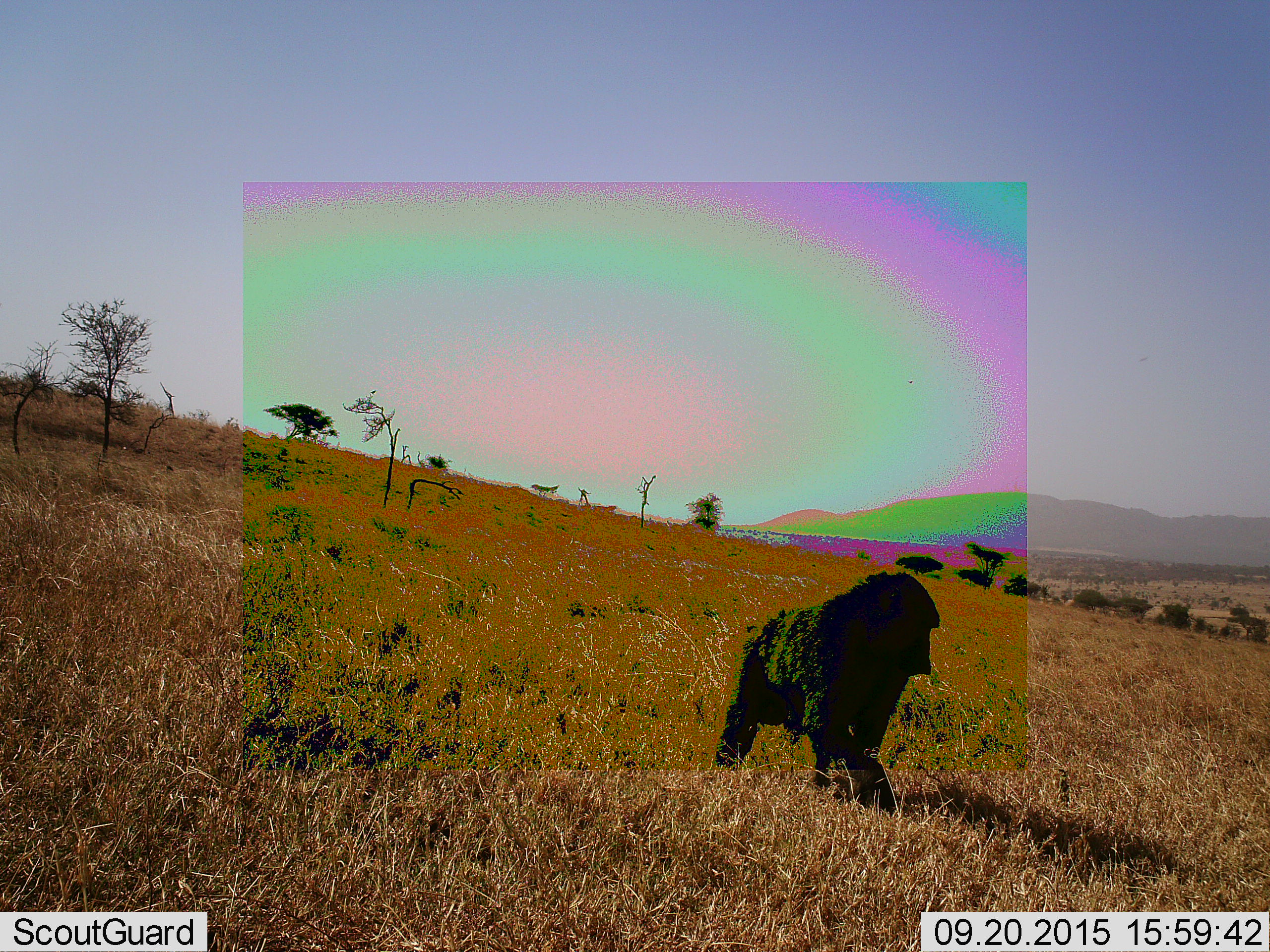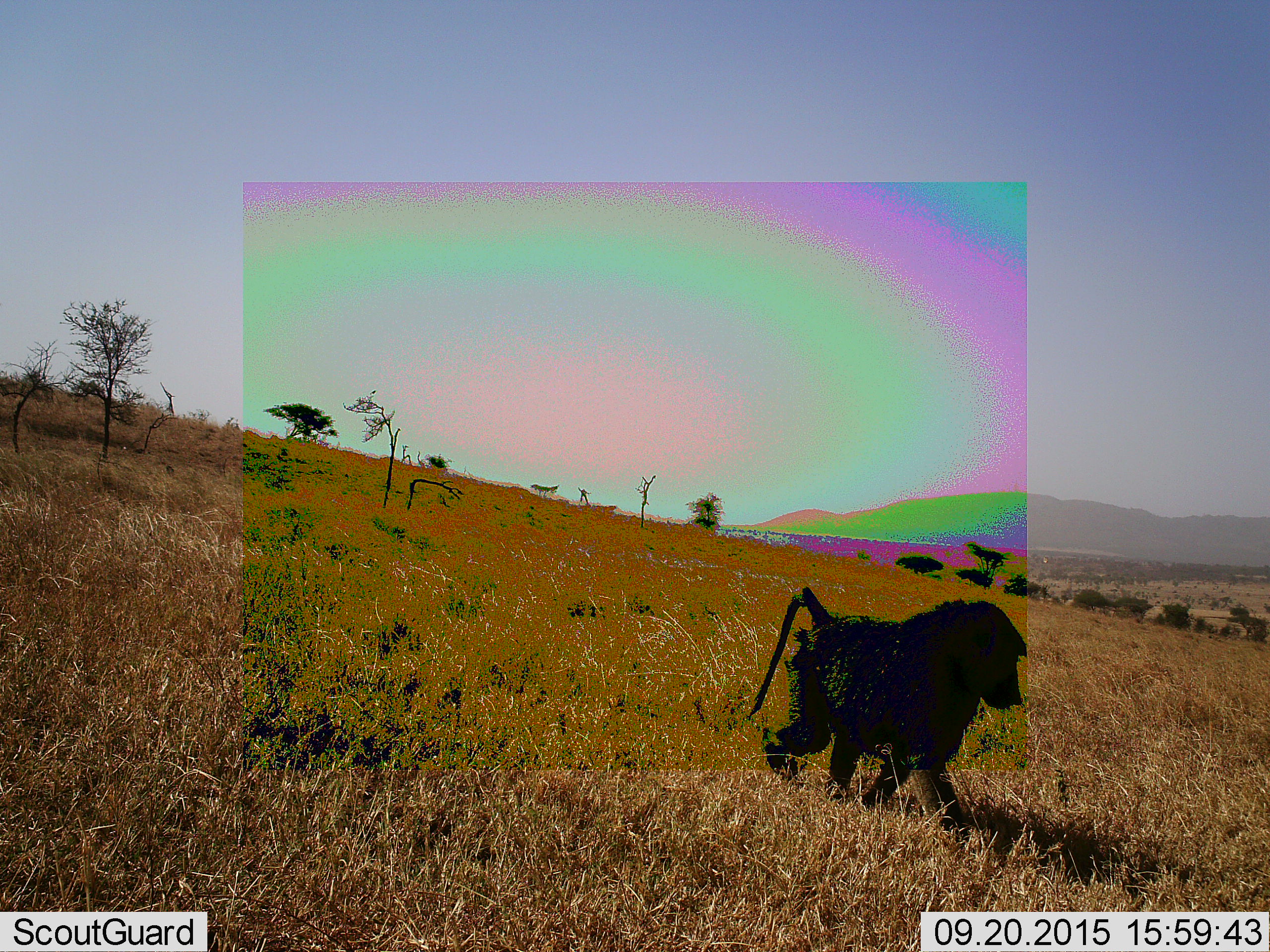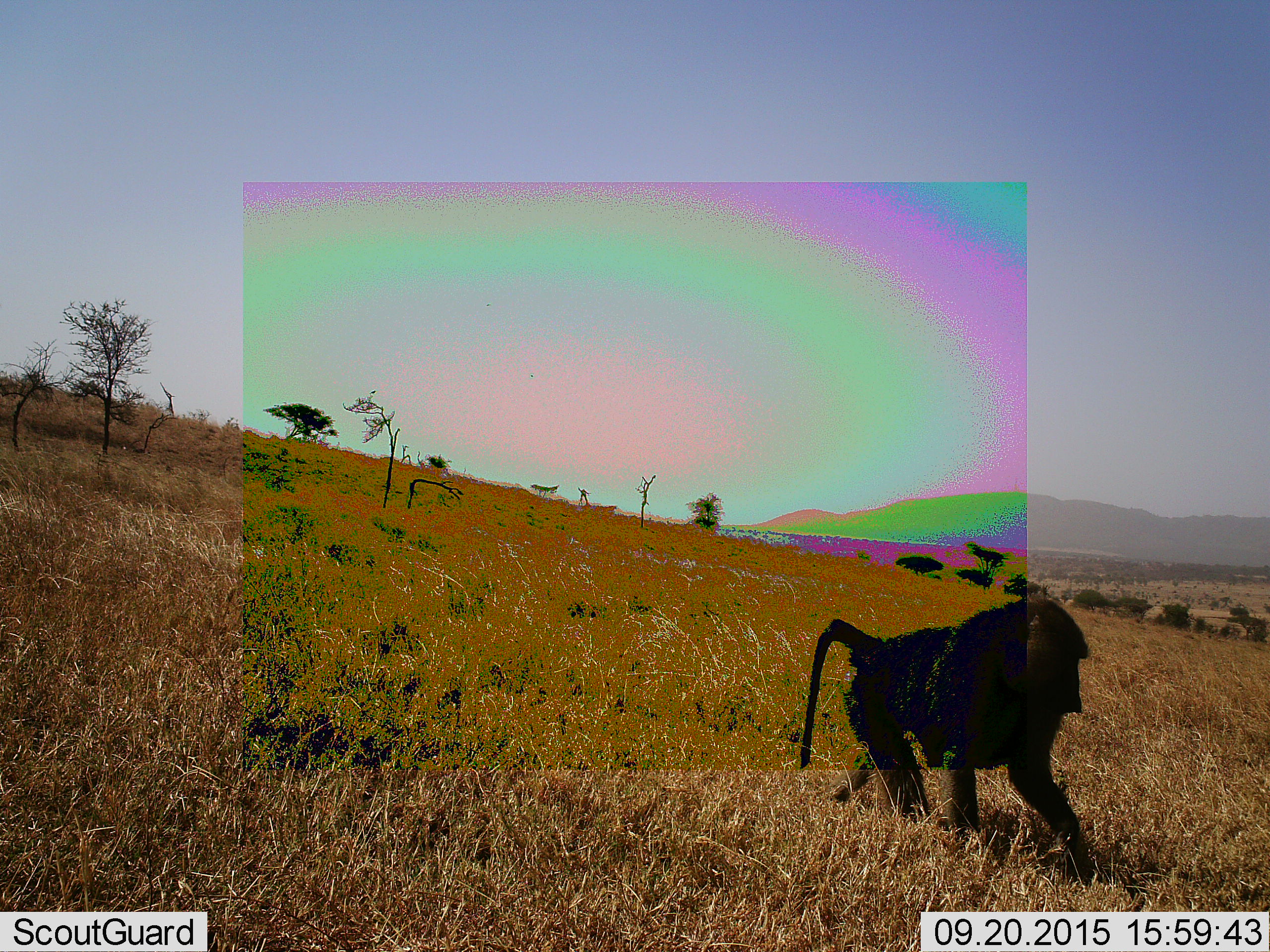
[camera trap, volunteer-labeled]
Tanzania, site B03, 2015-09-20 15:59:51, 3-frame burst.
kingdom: Animalia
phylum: Chordata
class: Mammalia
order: Primates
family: Cercopithecidae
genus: Papio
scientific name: Papio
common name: baboon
Baboon (Papio), count 1. Behavior (volunteer vote fractions): standing 0%, resting 0%, moving 100%, interacting 0%. Young present (vote fraction): 0%. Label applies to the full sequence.